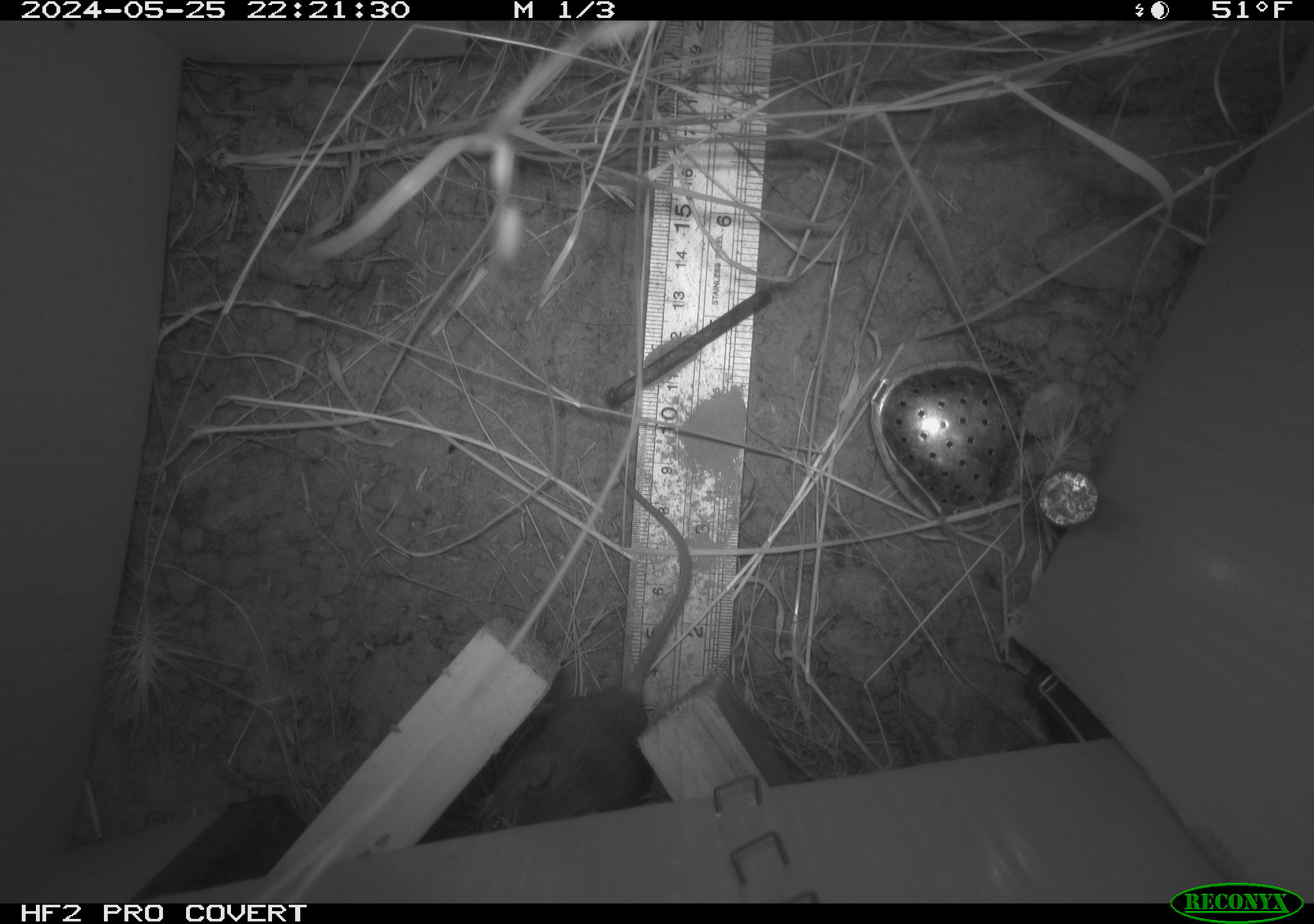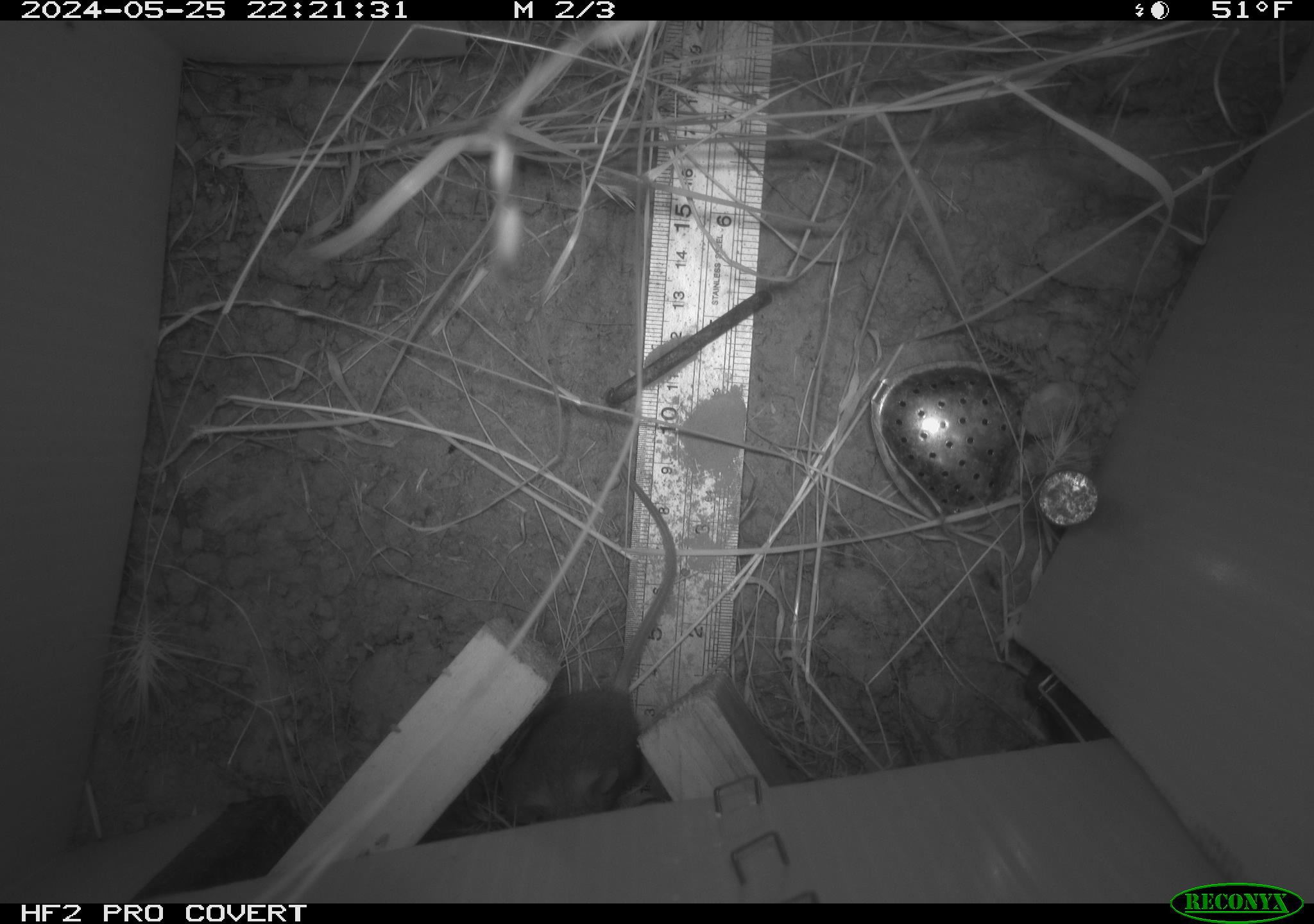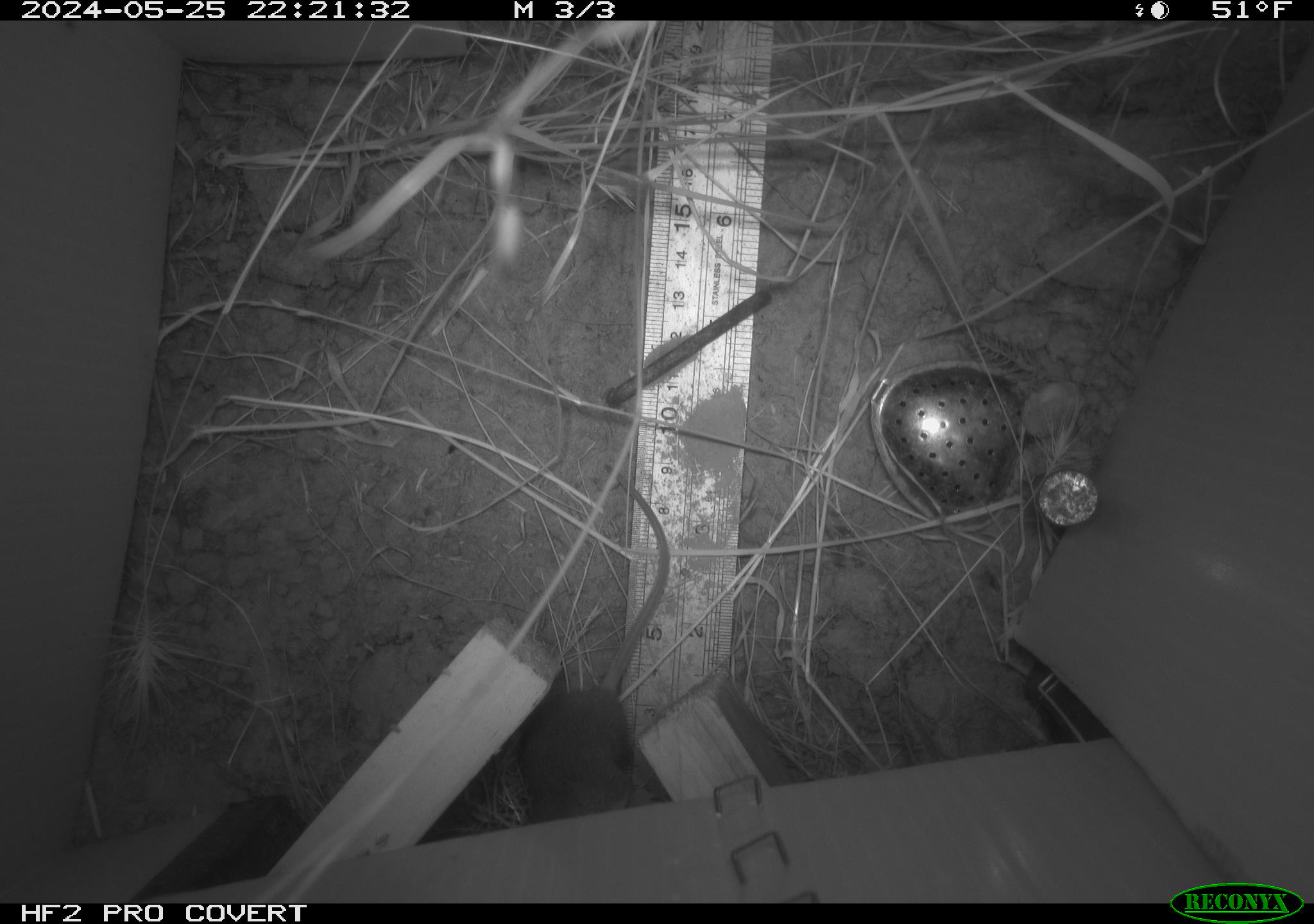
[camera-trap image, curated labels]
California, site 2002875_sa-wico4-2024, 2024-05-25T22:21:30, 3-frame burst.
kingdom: Animalia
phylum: Chordata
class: Mammalia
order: Rodentia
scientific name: Rodentia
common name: mouse species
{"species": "mouse species (Rodentia)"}